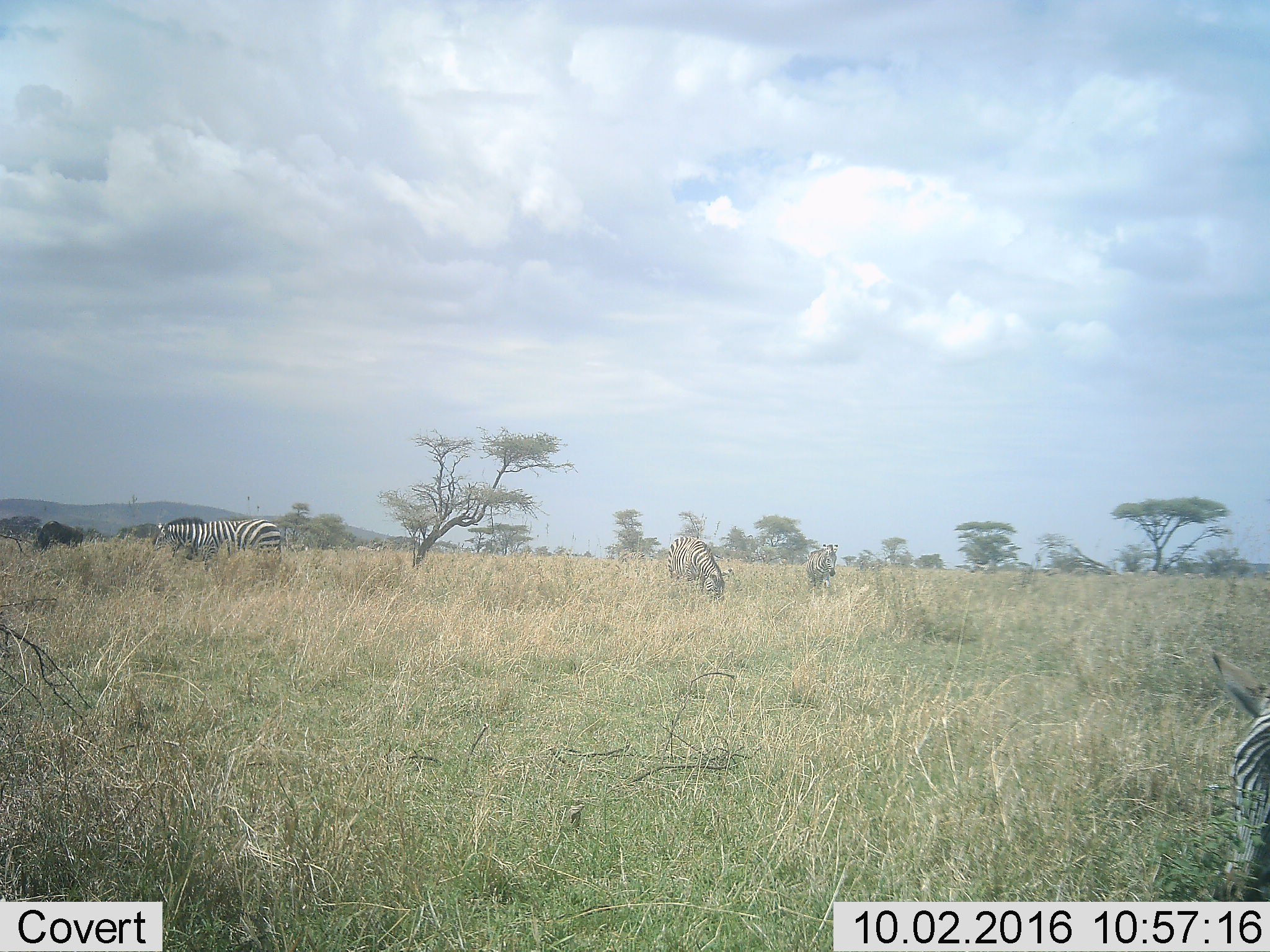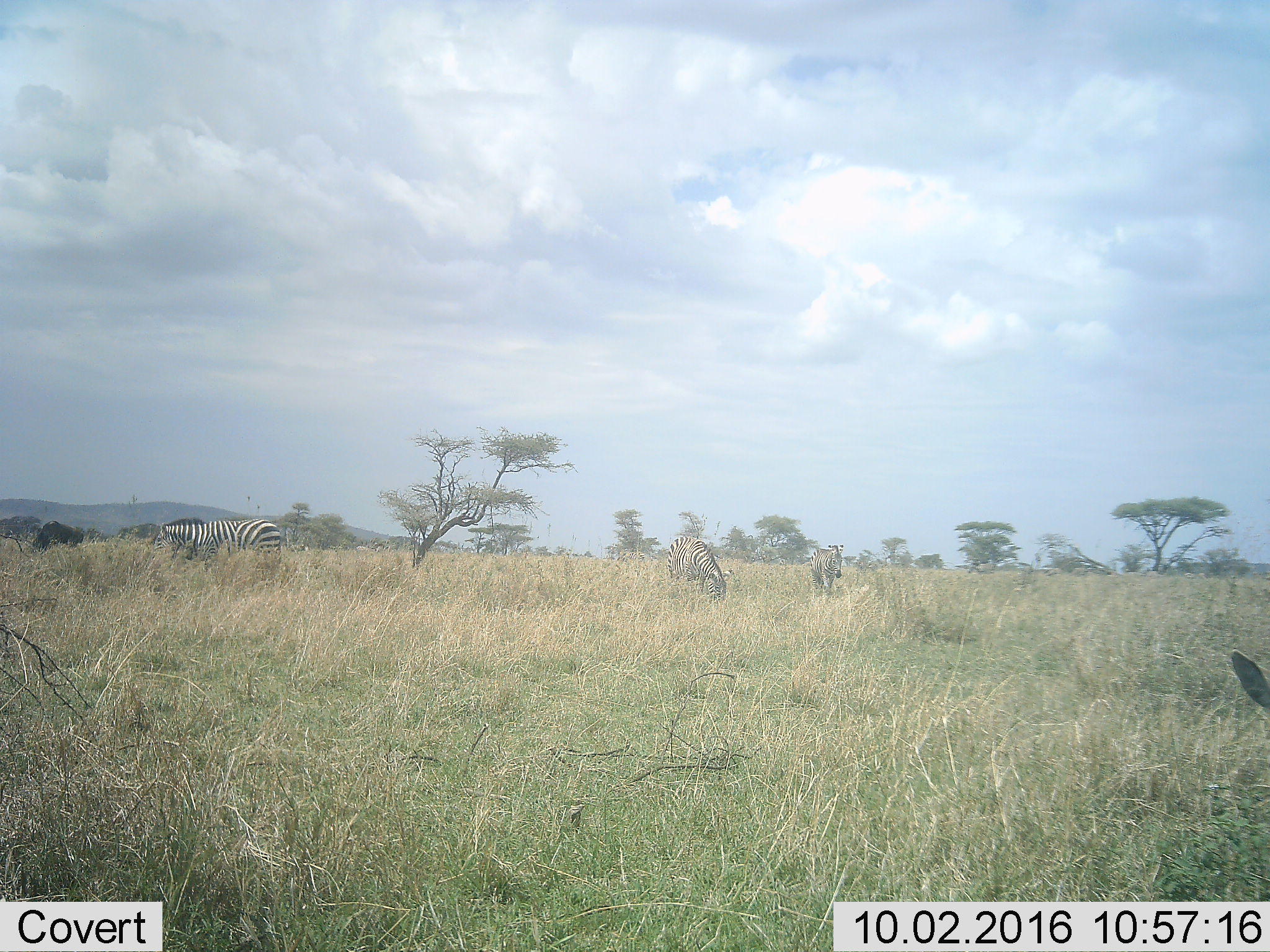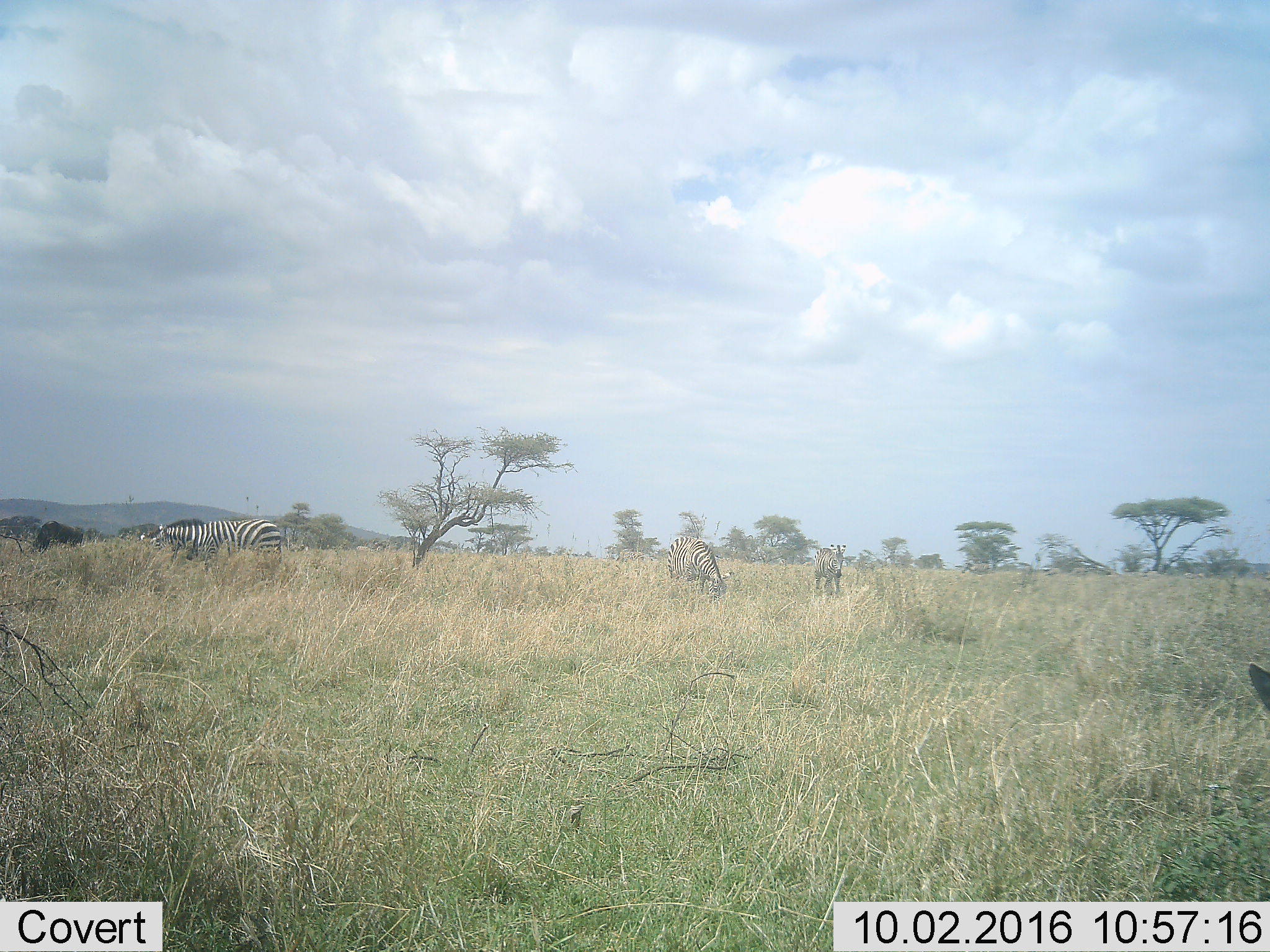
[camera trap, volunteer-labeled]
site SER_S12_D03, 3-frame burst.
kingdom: Animalia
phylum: Chordata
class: Mammalia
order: Perissodactyla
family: Equidae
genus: Equus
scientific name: Equus quagga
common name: plains zebra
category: zebraplains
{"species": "zebraplains (plains zebra) (Equus quagga)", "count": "4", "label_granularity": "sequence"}